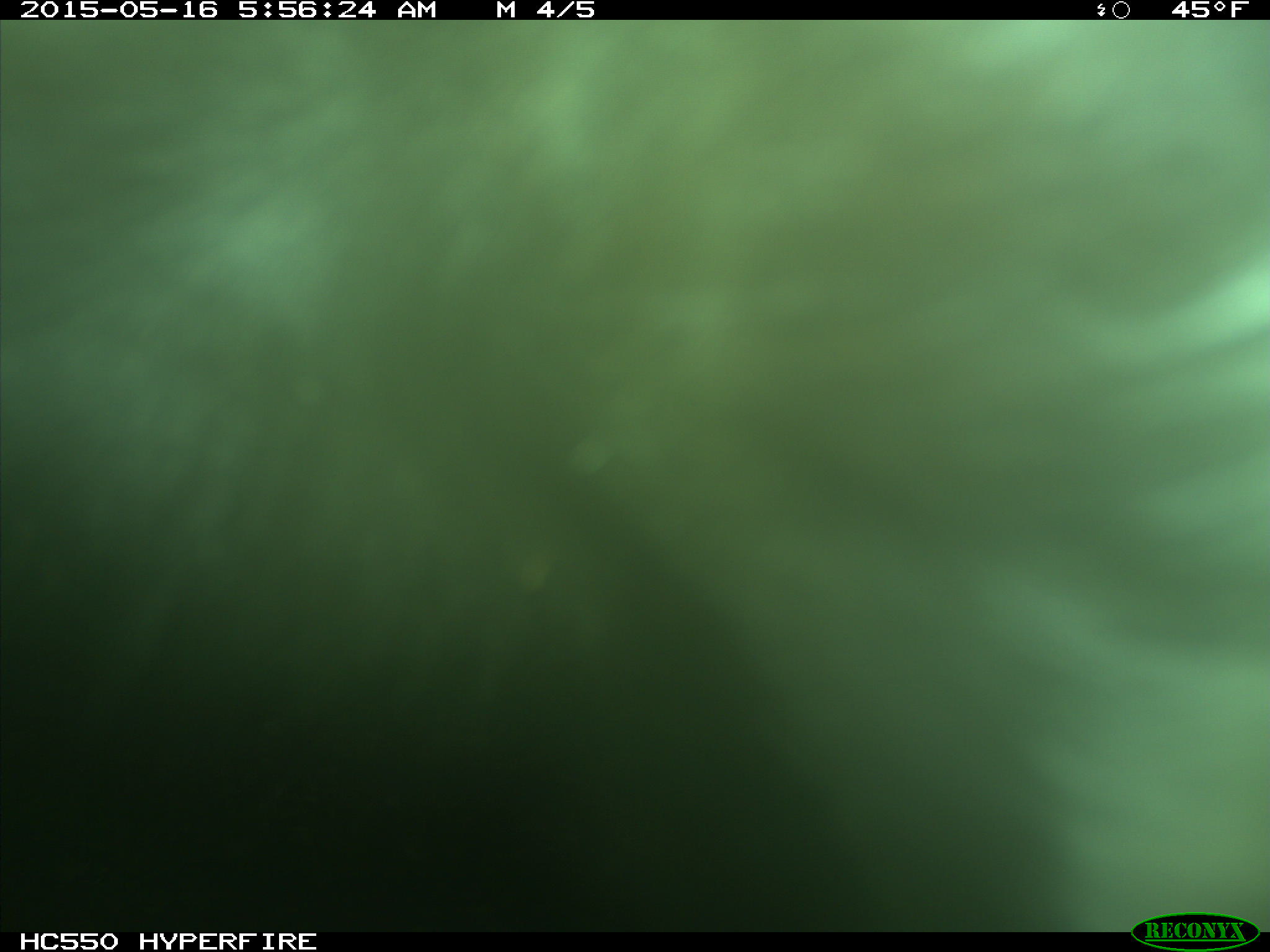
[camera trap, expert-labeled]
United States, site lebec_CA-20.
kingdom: Animalia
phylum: Chordata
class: Mammalia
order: Artiodactyla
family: Bovidae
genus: Bos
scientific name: Bos taurus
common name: domestic cow